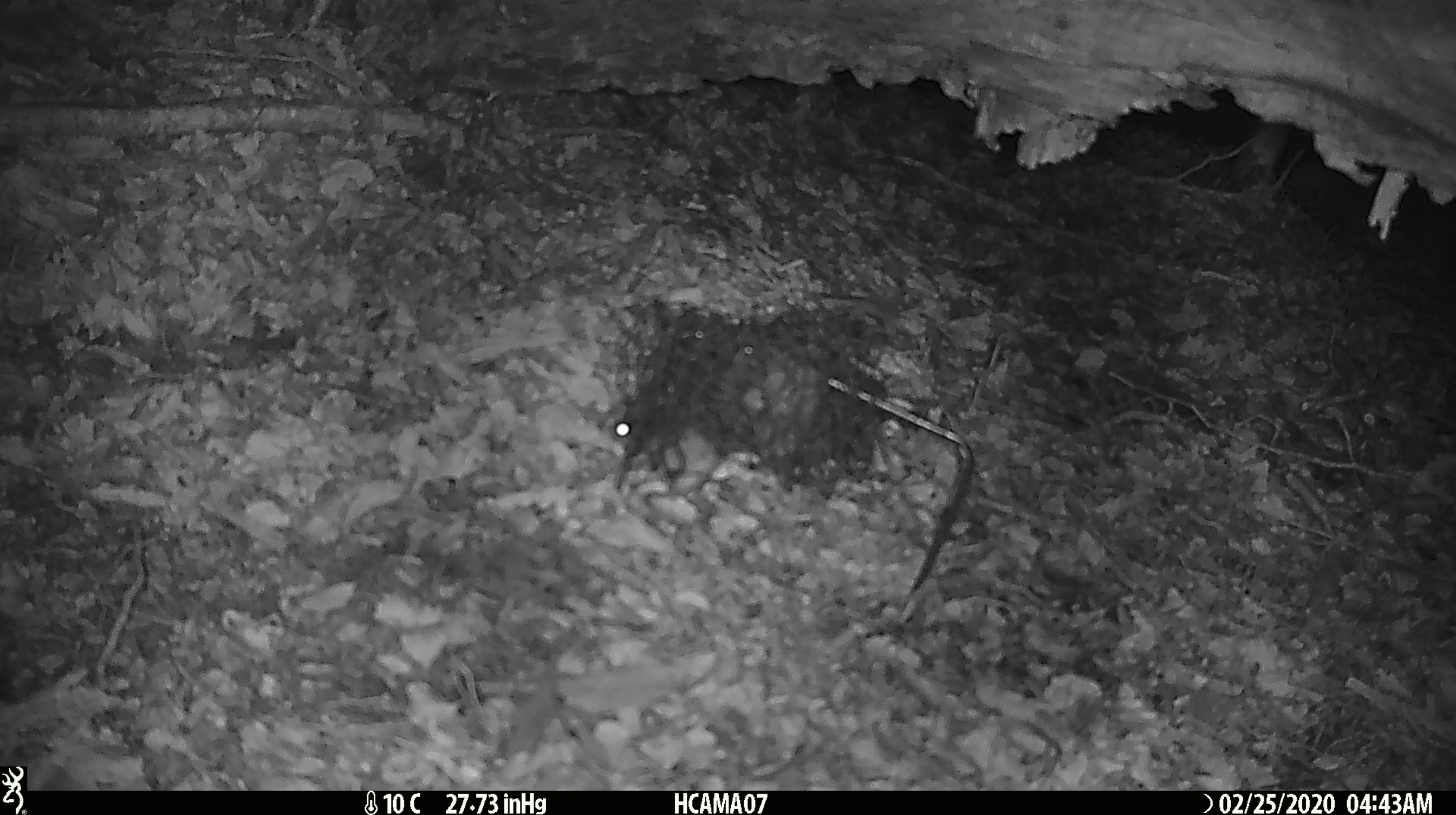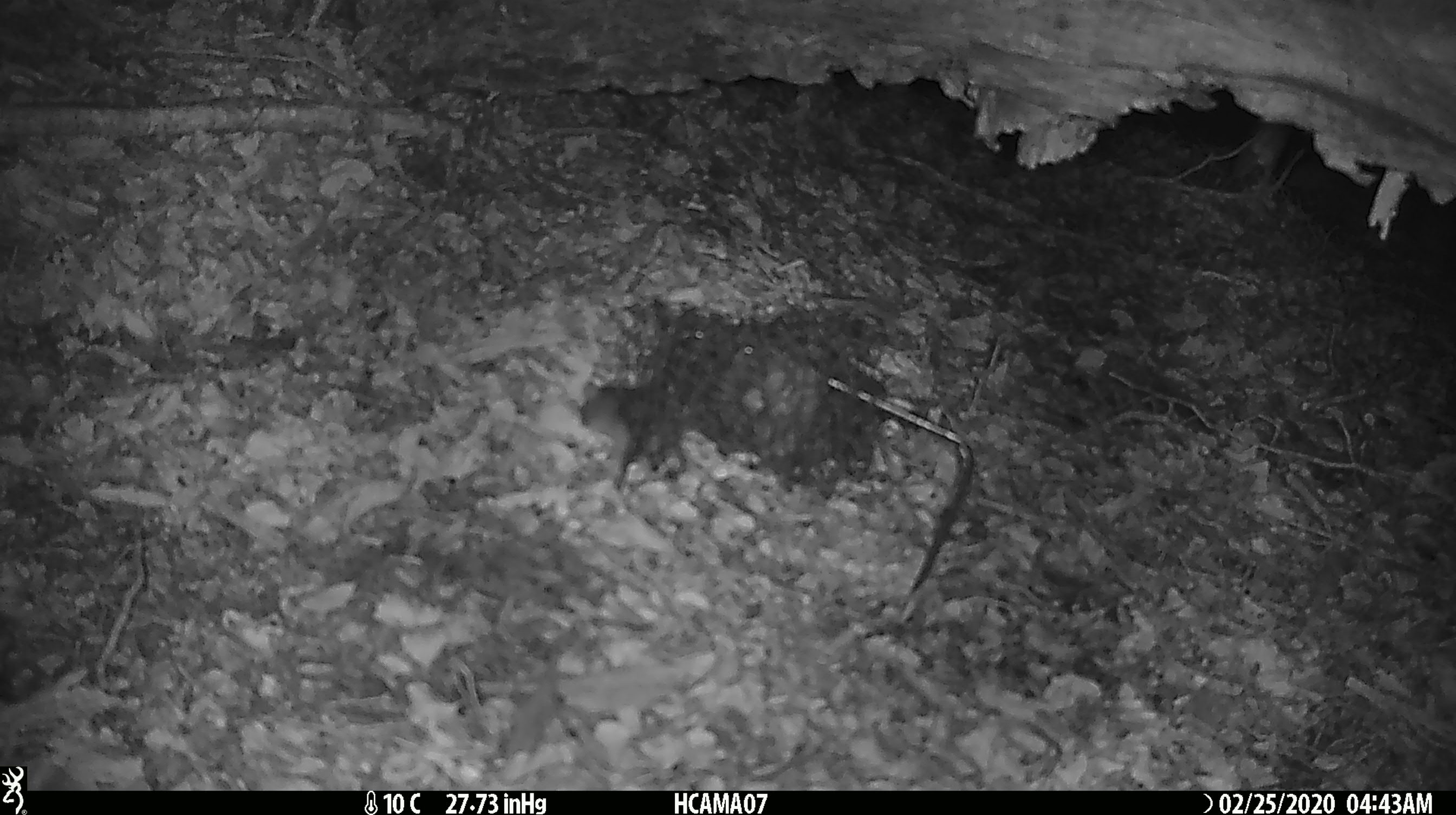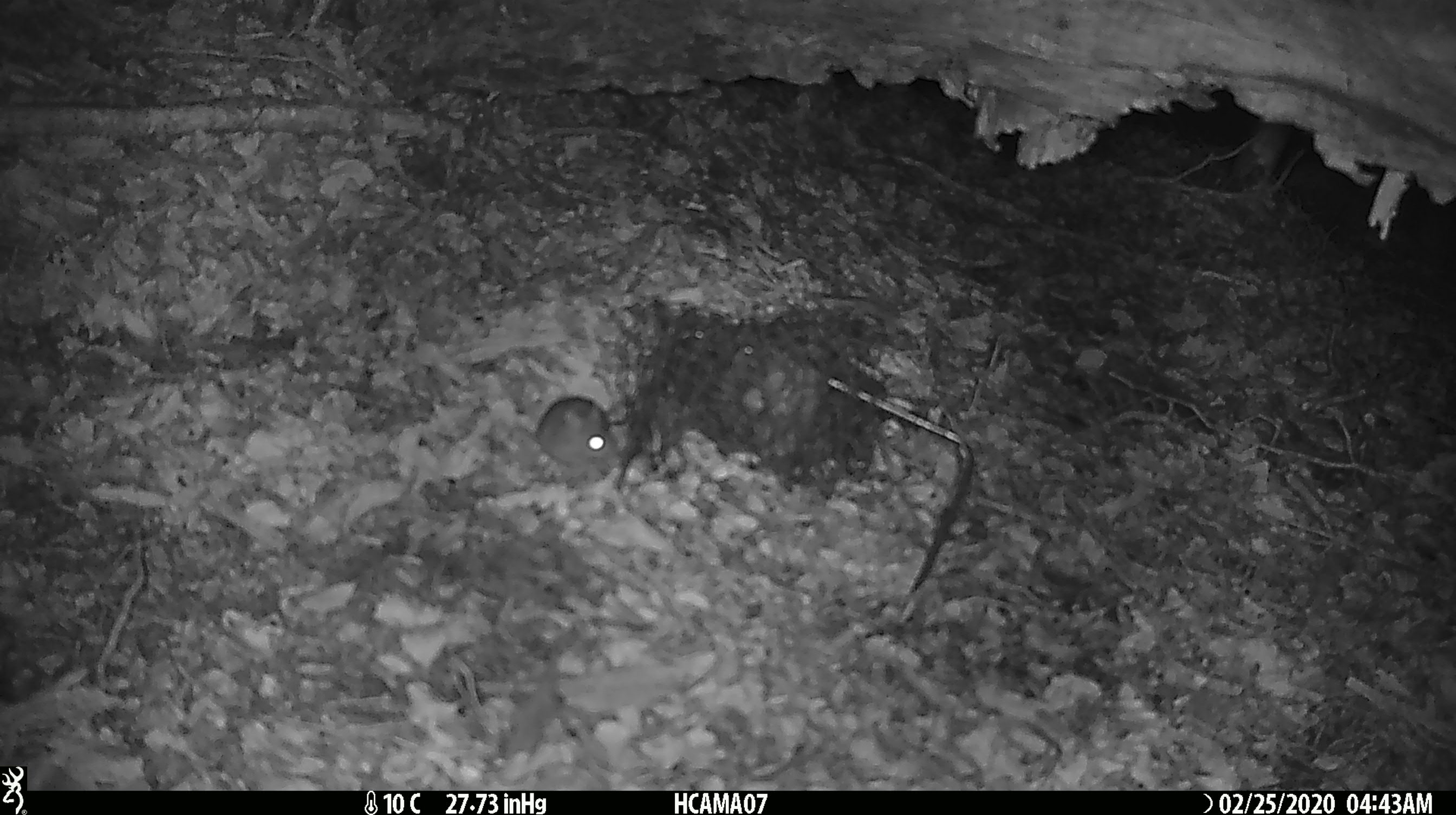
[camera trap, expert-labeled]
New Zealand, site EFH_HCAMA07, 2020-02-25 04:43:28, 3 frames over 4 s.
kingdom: Animalia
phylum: Chordata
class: Mammalia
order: Rodentia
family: Muridae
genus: Mus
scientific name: Mus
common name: mouse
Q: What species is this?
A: Mouse (Mus).